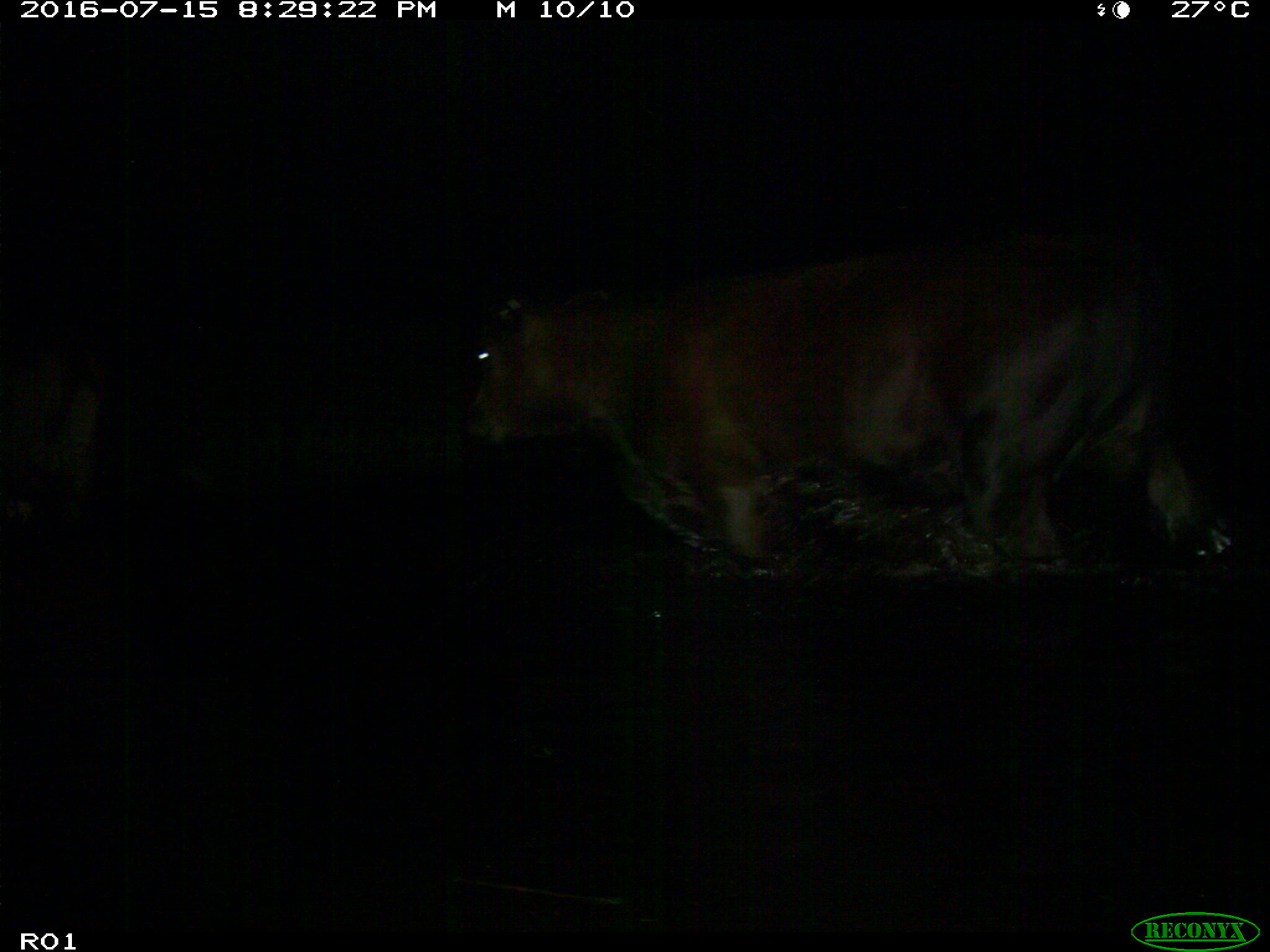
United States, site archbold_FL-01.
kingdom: Animalia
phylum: Chordata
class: Mammalia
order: Artiodactyla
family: Bovidae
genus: Bos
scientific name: Bos taurus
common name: domestic cow